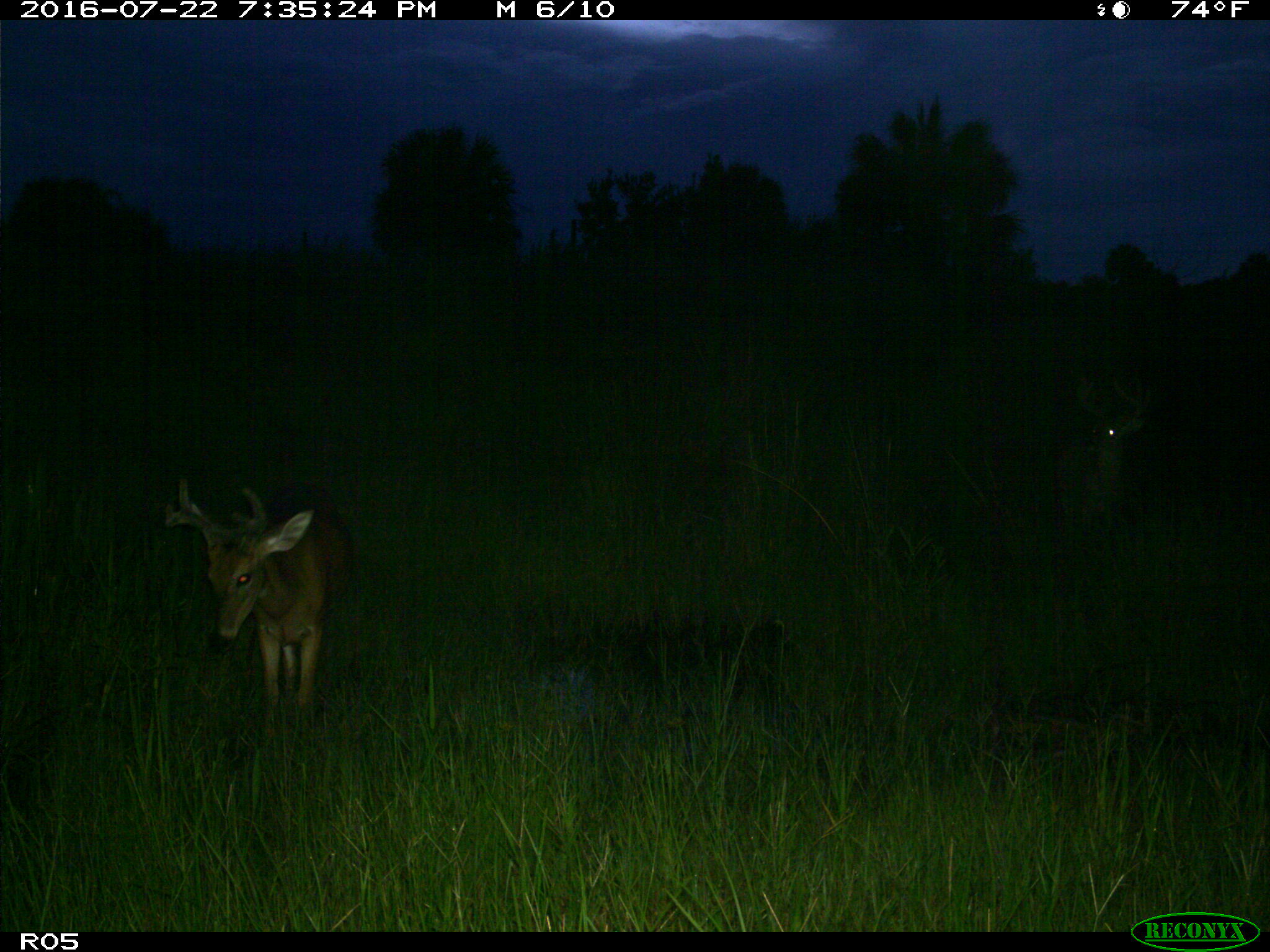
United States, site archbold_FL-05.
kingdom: Animalia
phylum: Chordata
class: Mammalia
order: Artiodactyla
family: Cervidae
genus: Odocoileus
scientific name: Odocoileus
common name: deer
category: unidentified deer